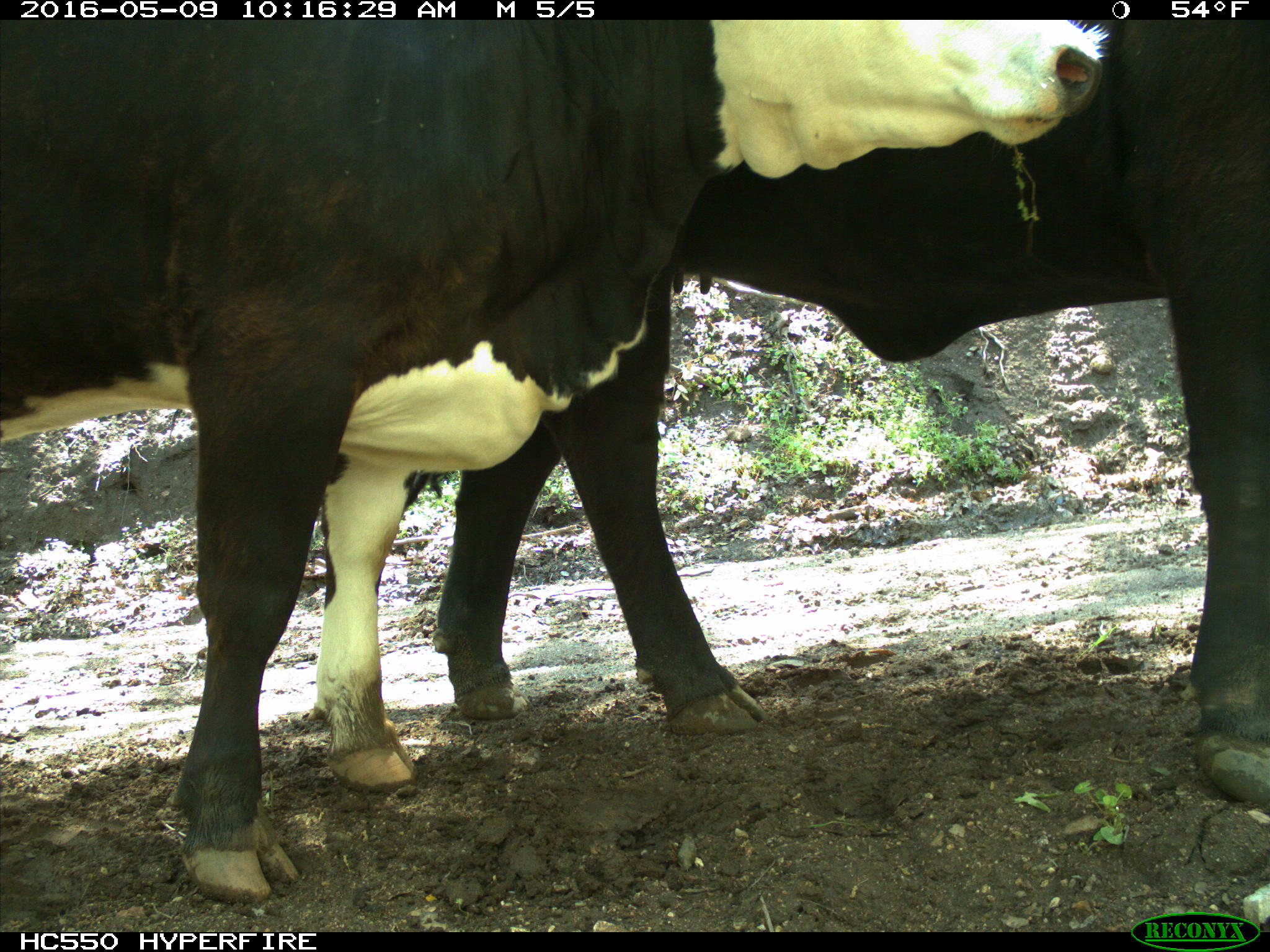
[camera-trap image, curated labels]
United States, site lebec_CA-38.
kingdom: Animalia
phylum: Chordata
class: Mammalia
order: Artiodactyla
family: Bovidae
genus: Bos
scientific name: Bos taurus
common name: domestic cow